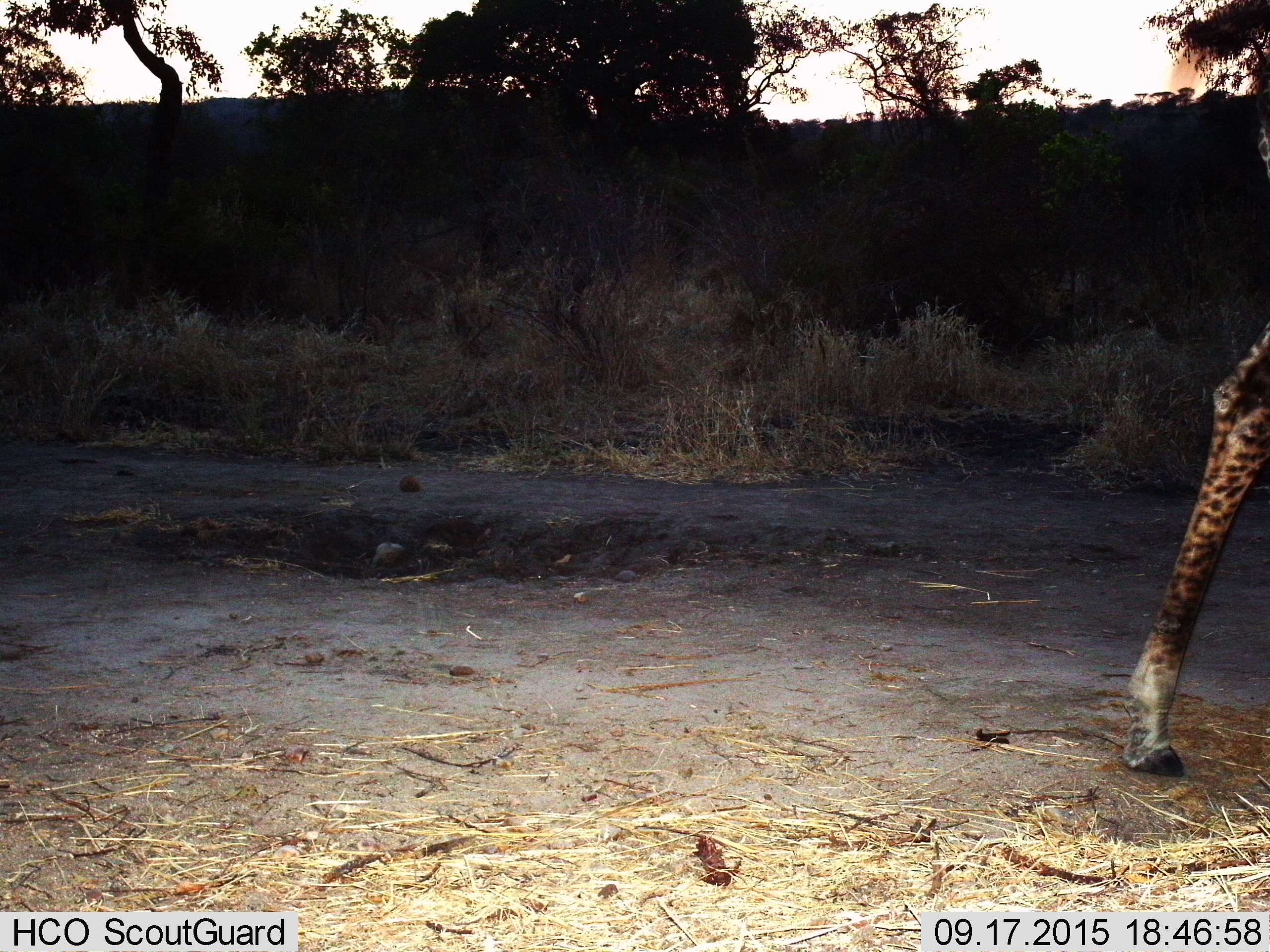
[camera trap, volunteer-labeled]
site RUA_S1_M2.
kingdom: Animalia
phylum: Chordata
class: Mammalia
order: Artiodactyla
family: Giraffidae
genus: Giraffa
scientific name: Giraffa camelopardalis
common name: giraffe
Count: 1.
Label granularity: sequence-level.